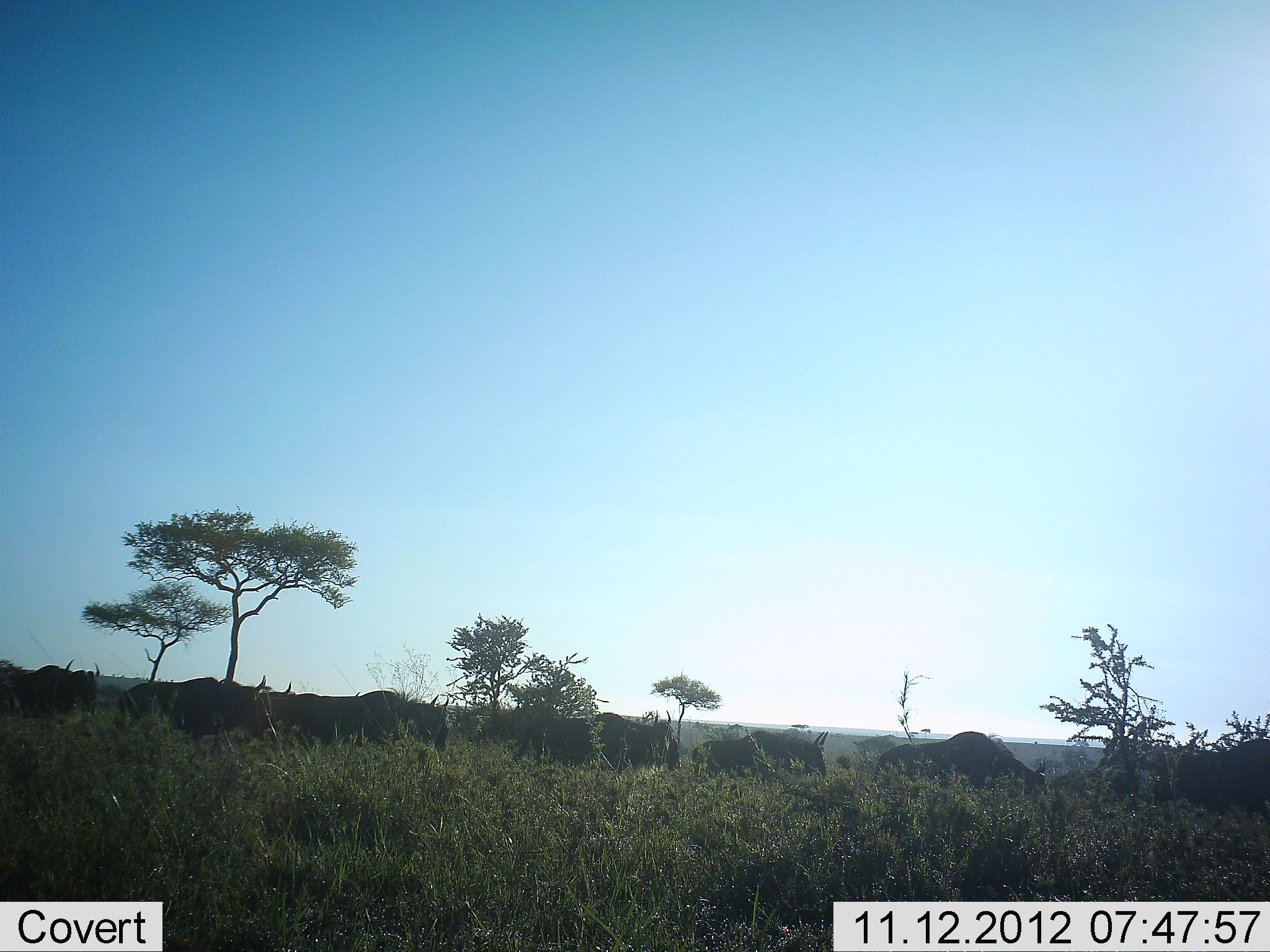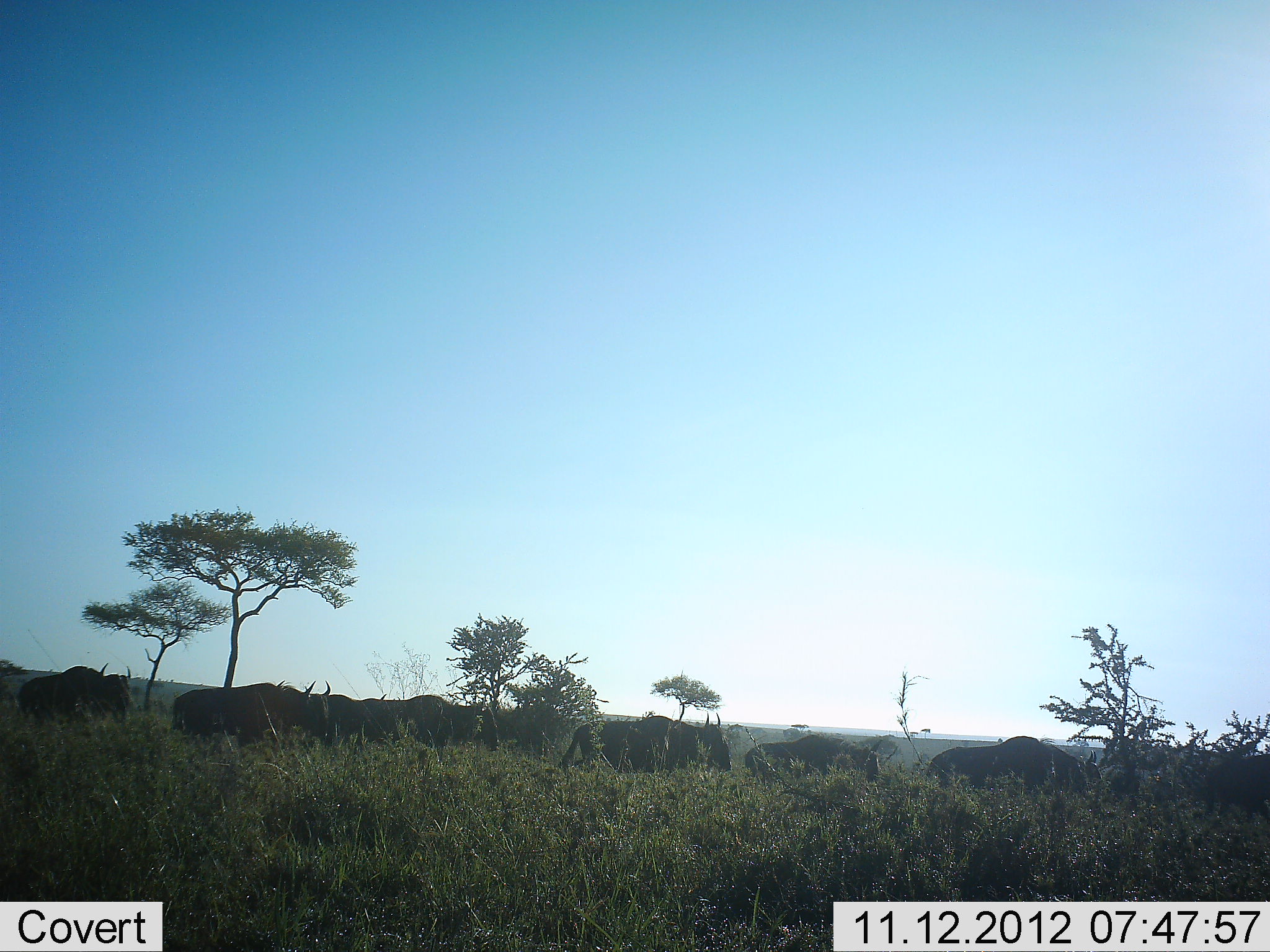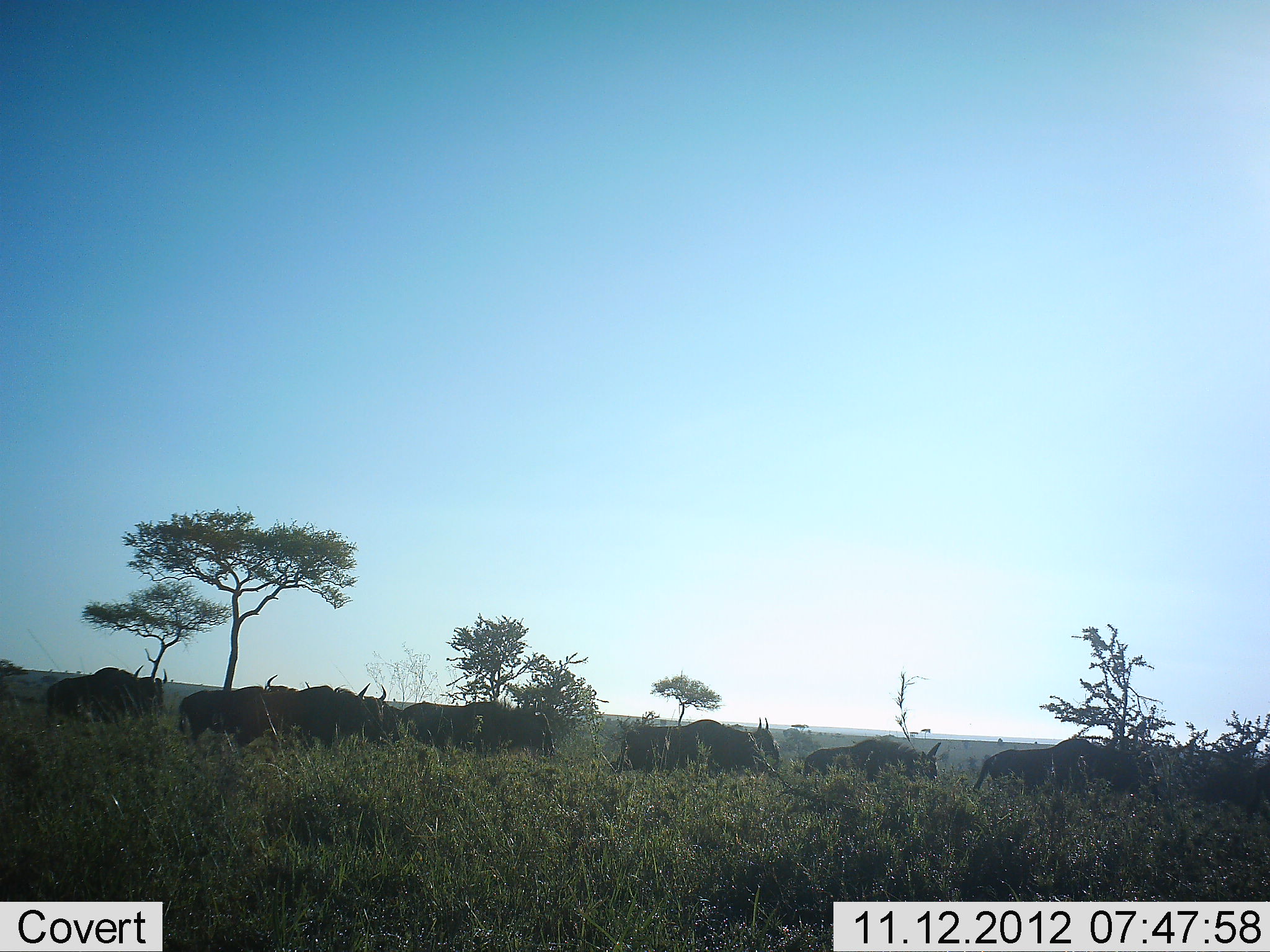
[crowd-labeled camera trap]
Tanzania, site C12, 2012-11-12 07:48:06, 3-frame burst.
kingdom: Animalia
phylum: Chordata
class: Mammalia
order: Artiodactyla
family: Bovidae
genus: Connochaetes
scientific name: Connochaetes taurinus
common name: blue wildebeest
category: wildebeest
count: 11-50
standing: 10%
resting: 0%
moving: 100%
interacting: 0%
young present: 0%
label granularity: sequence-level